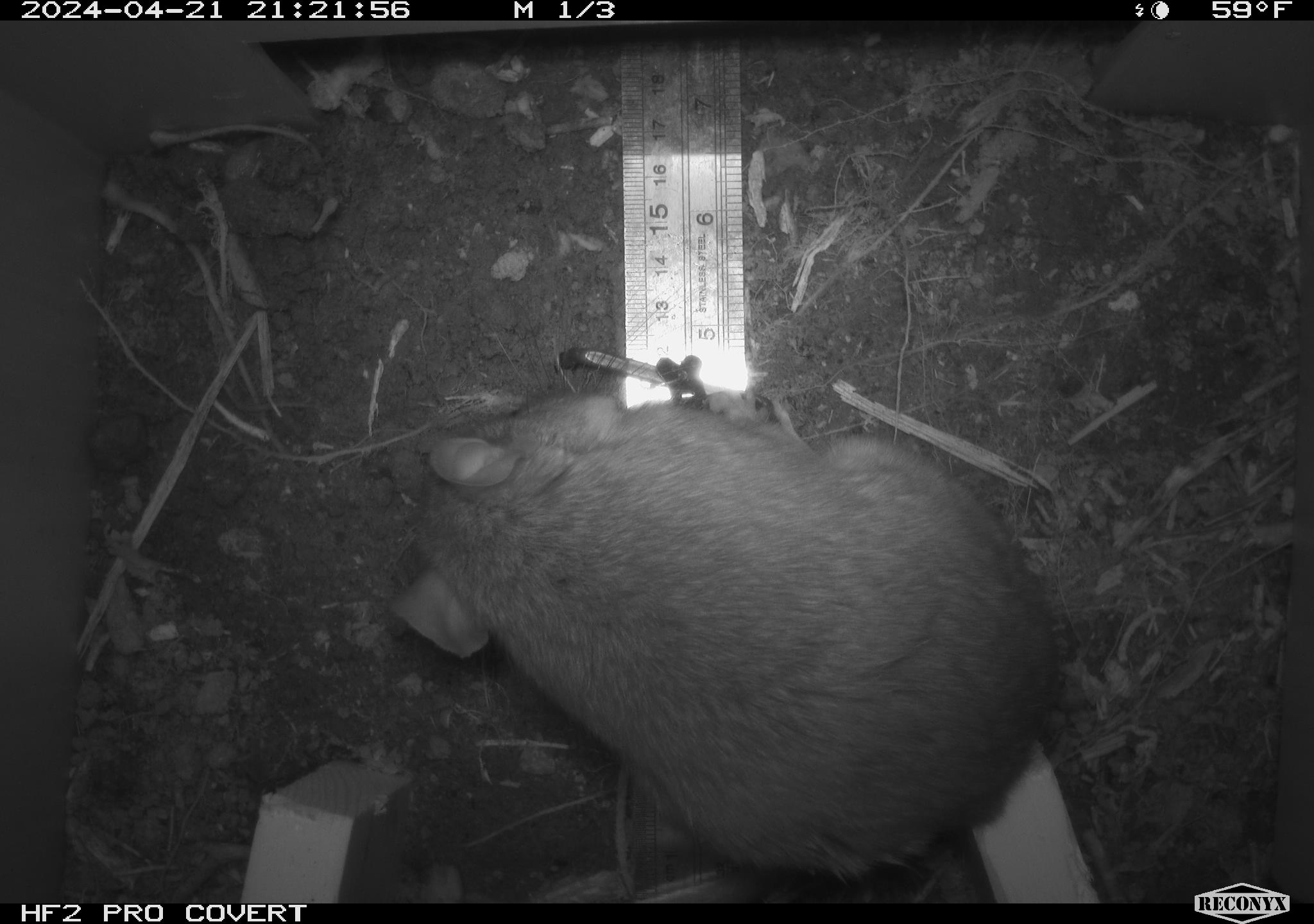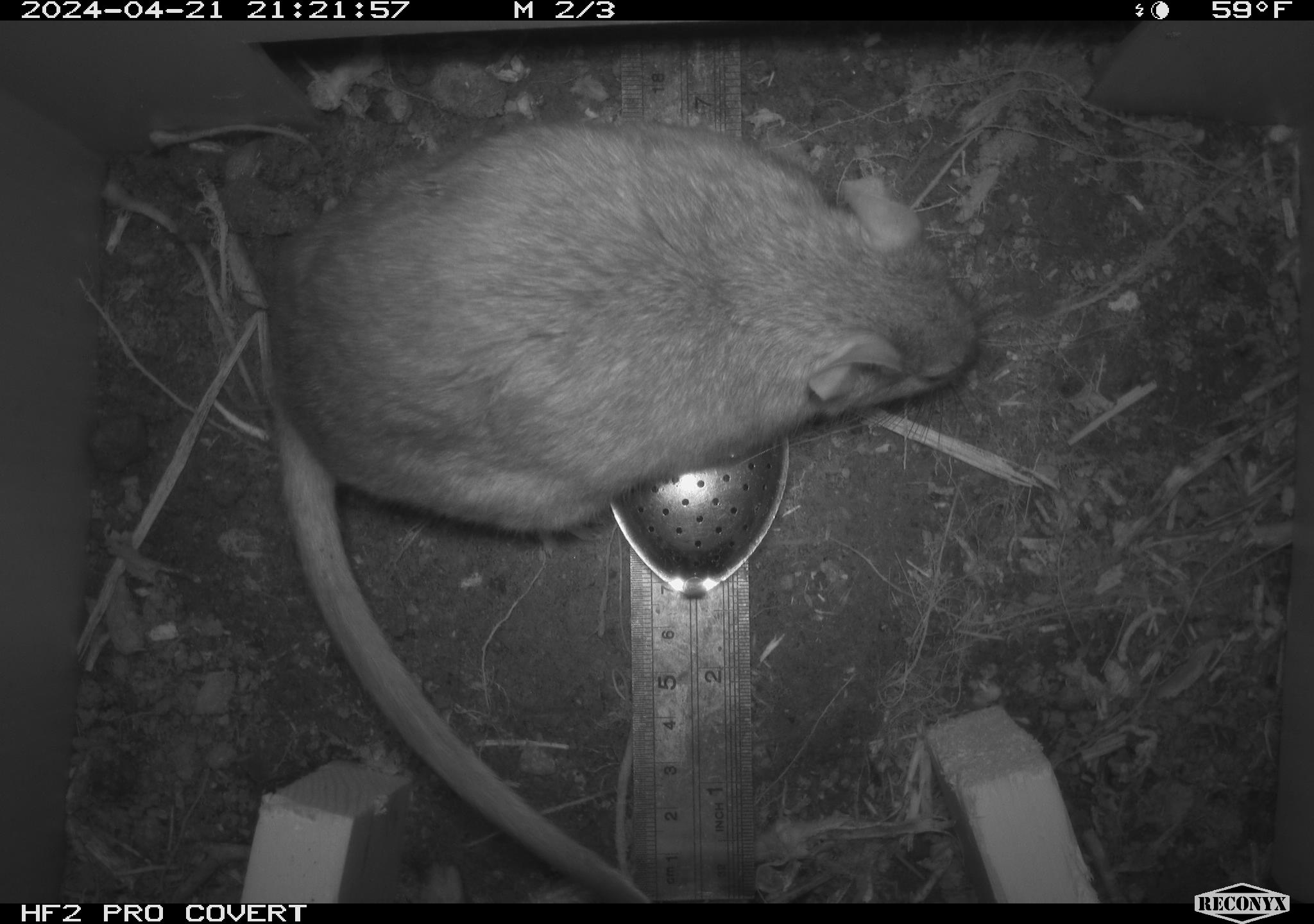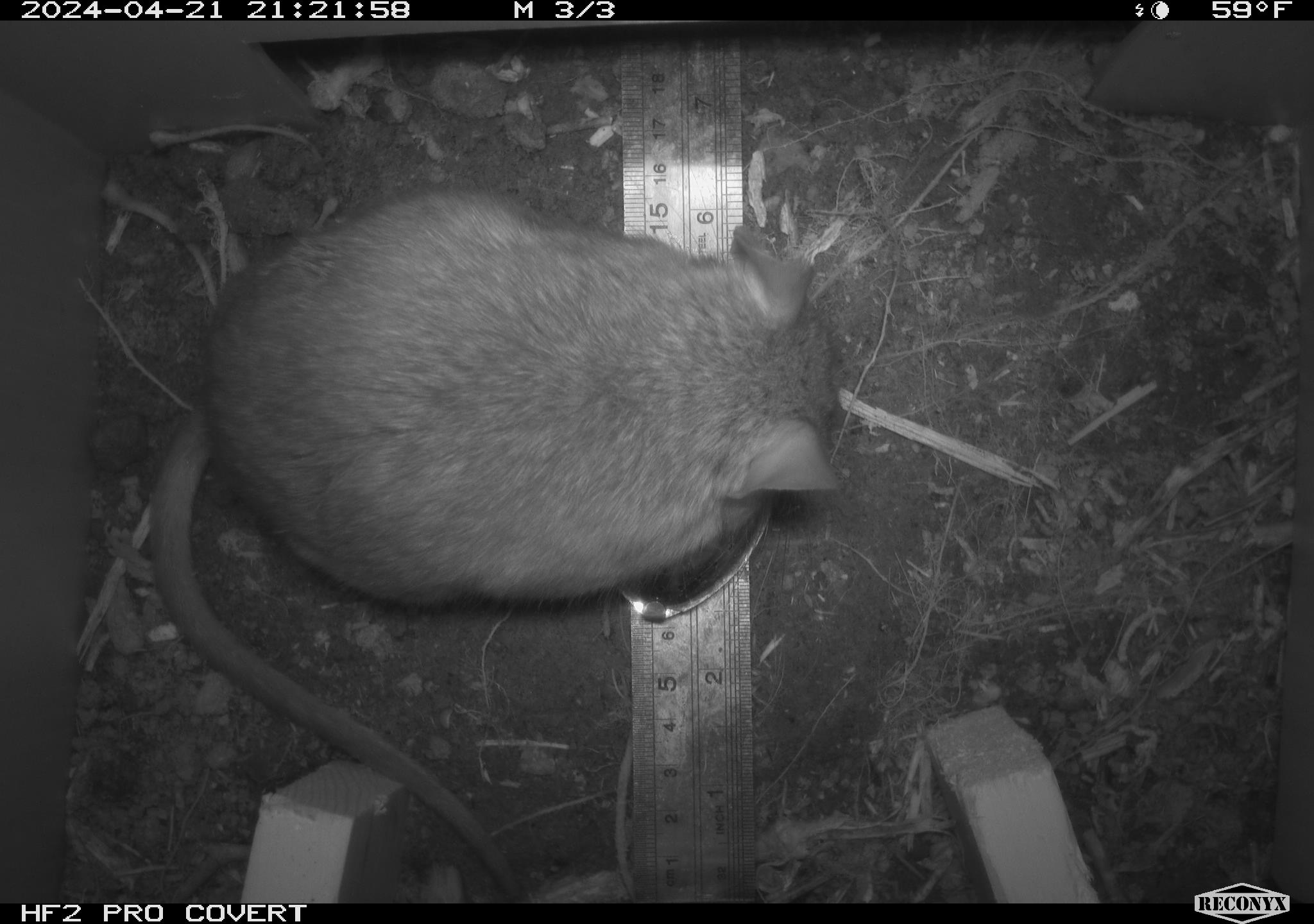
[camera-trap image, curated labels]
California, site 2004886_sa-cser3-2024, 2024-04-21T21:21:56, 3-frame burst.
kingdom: Animalia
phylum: Chordata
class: Mammalia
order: Rodentia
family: Muridae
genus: Rattus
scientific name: Rattus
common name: rat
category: rattus species